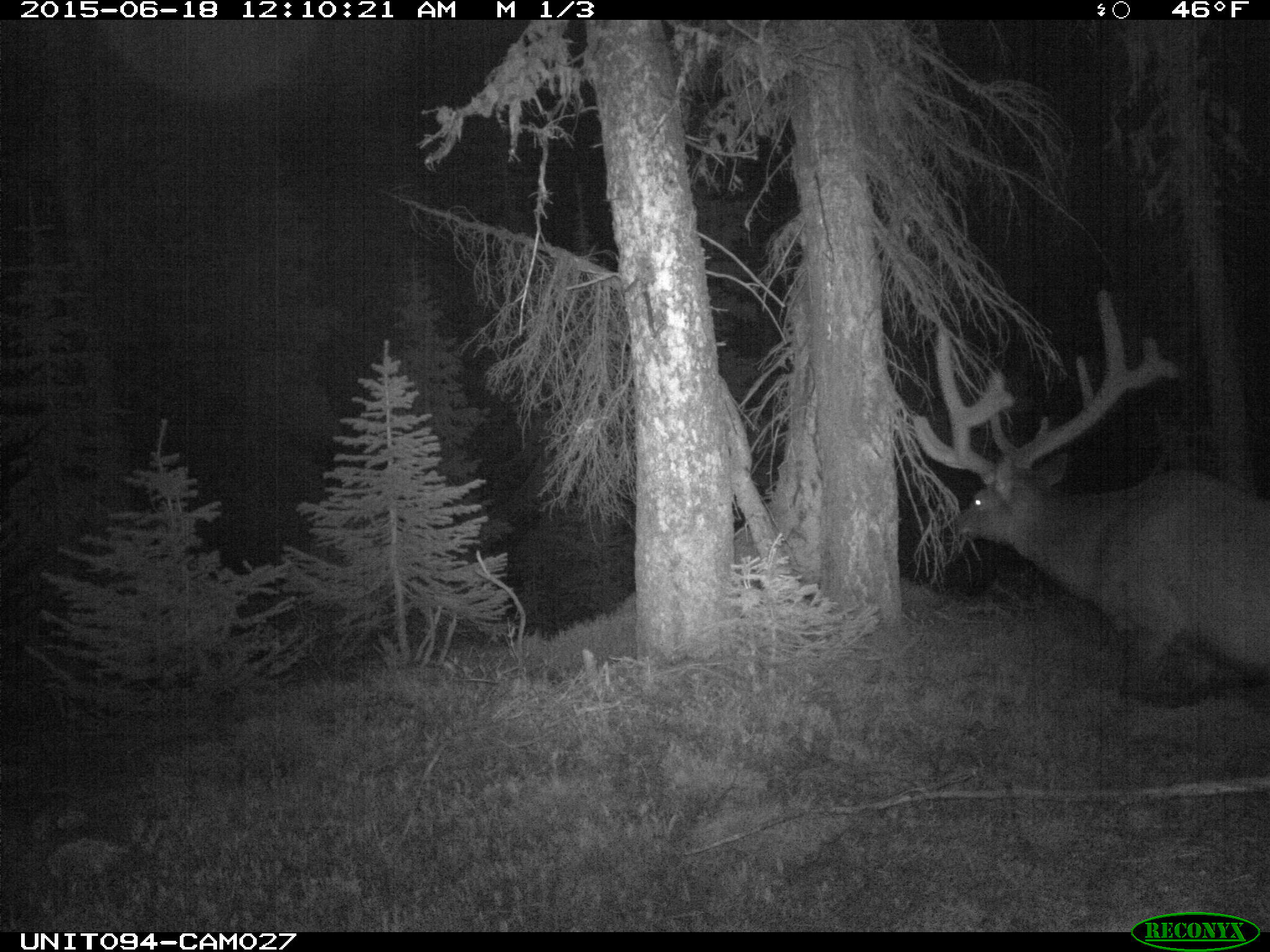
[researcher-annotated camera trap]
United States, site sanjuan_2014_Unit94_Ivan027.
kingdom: Animalia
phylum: Chordata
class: Mammalia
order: Artiodactyla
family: Cervidae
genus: Cervus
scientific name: Cervus elaphus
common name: red deer